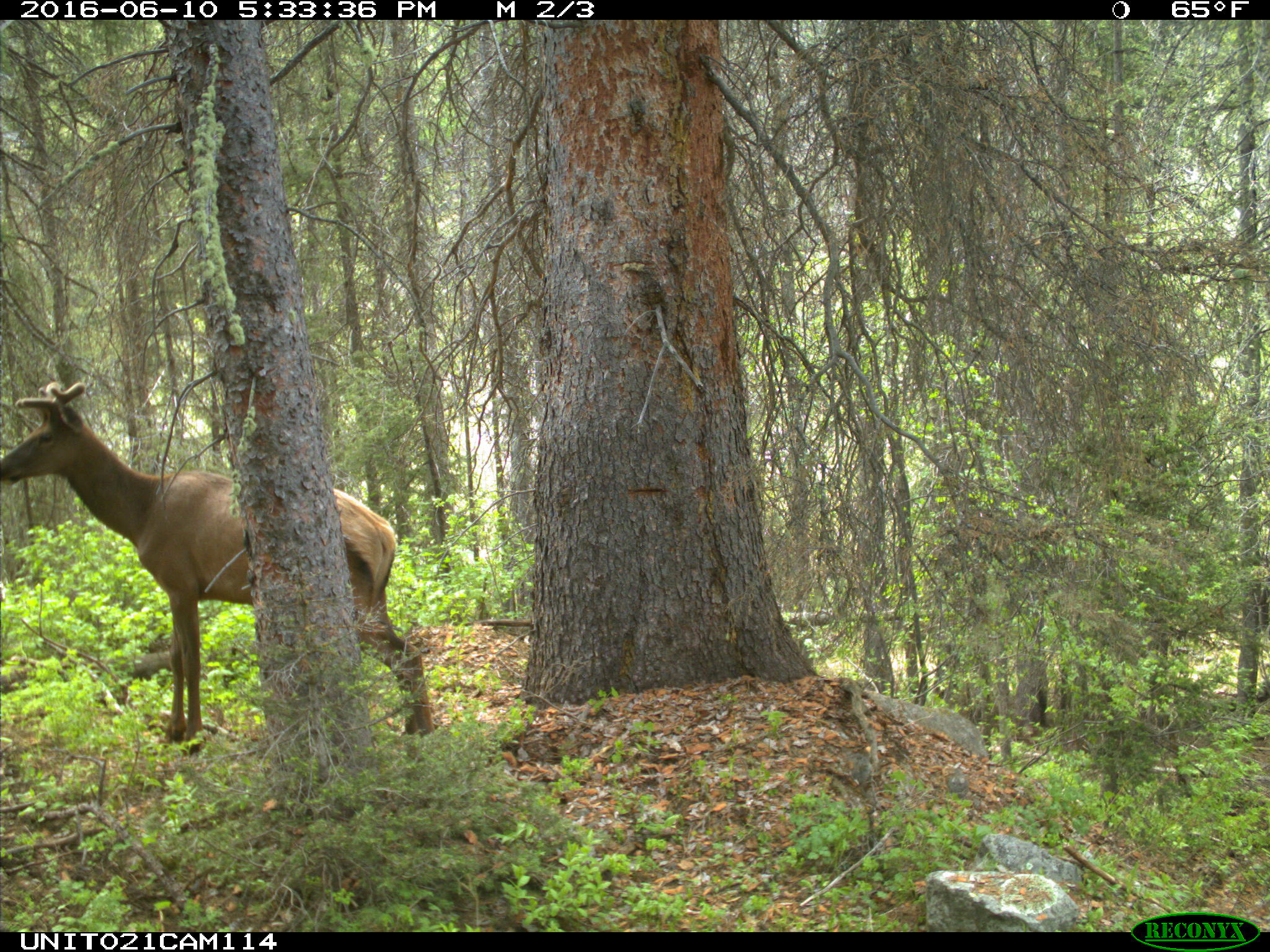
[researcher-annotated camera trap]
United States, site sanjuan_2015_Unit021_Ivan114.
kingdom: Animalia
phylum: Chordata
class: Mammalia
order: Artiodactyla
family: Cervidae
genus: Cervus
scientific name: Cervus elaphus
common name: red deer